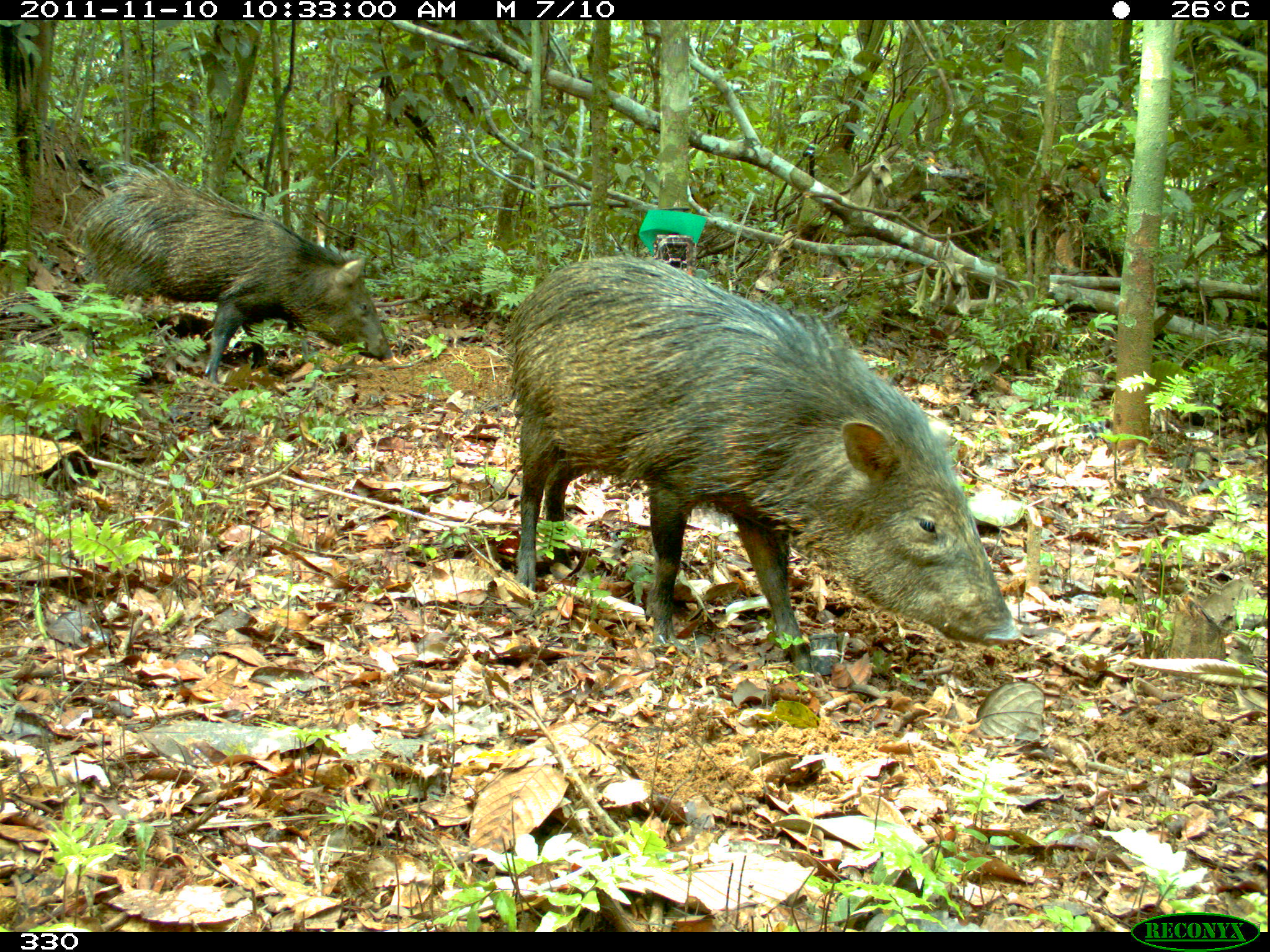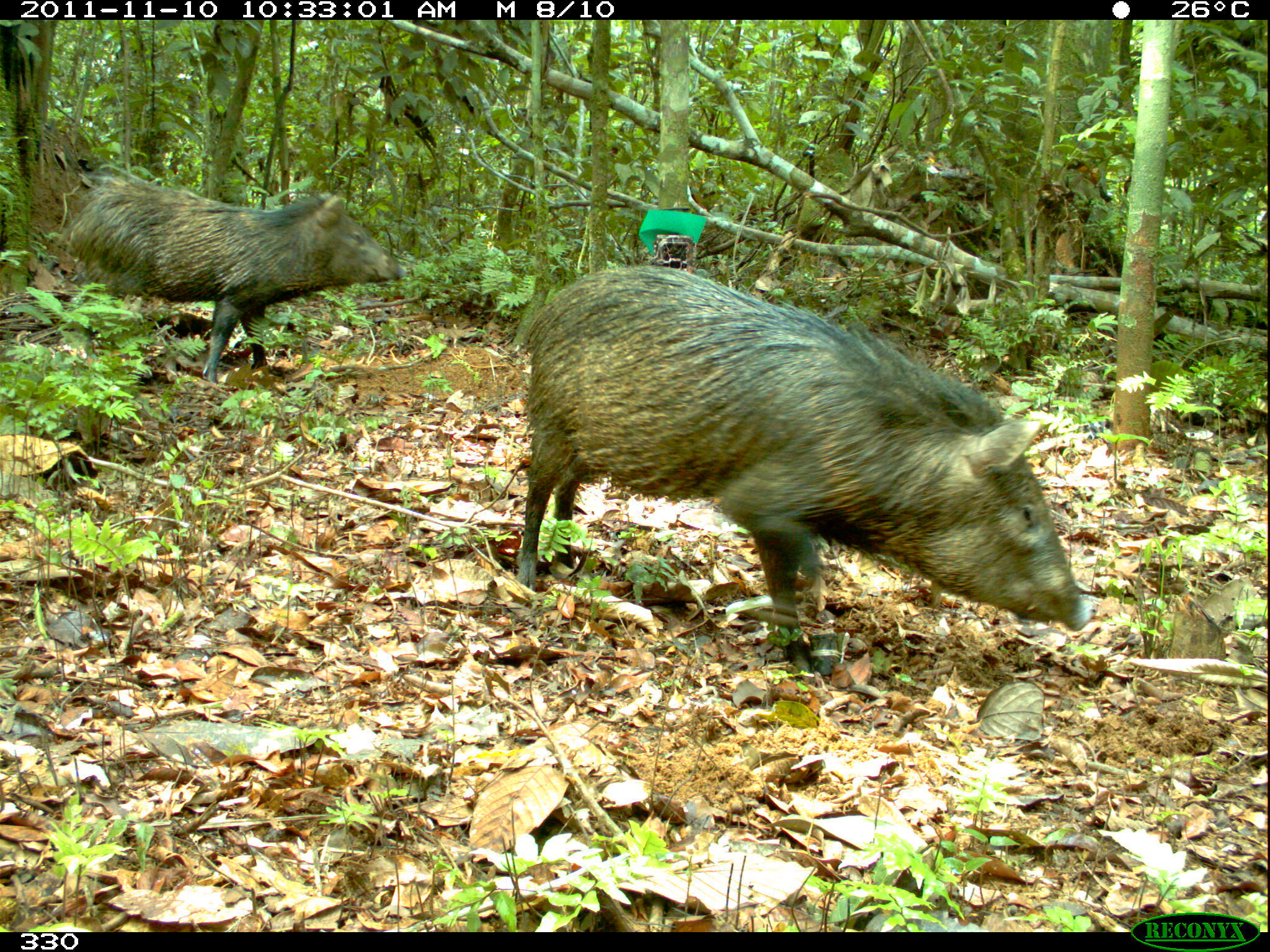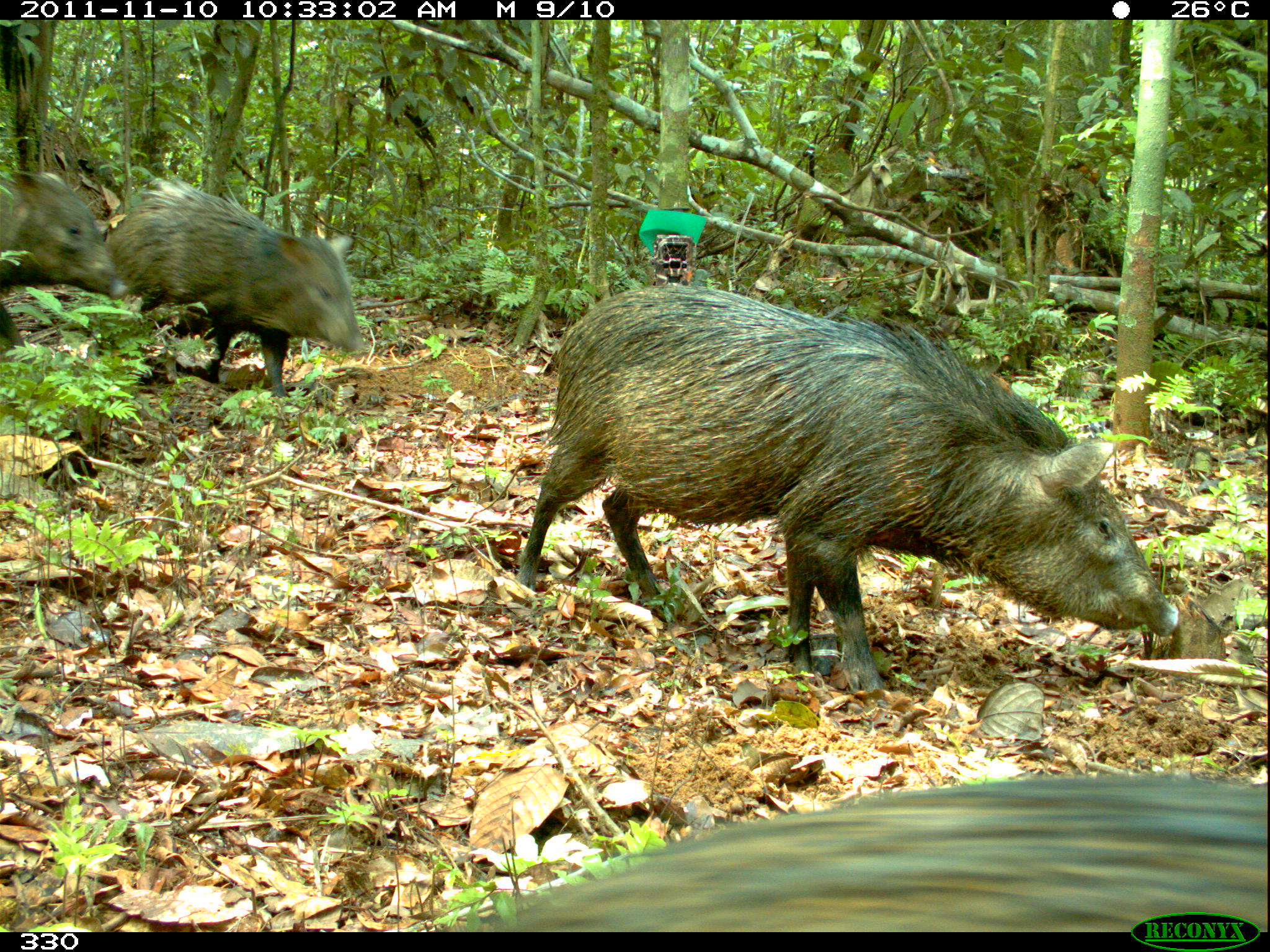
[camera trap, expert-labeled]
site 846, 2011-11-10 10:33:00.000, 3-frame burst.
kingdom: Animalia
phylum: Chordata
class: Mammalia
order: Artiodactyla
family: Tayassuidae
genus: Pecari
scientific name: Pecari tajacu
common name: collared peccary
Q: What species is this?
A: Pecari tajacu (collared peccary).